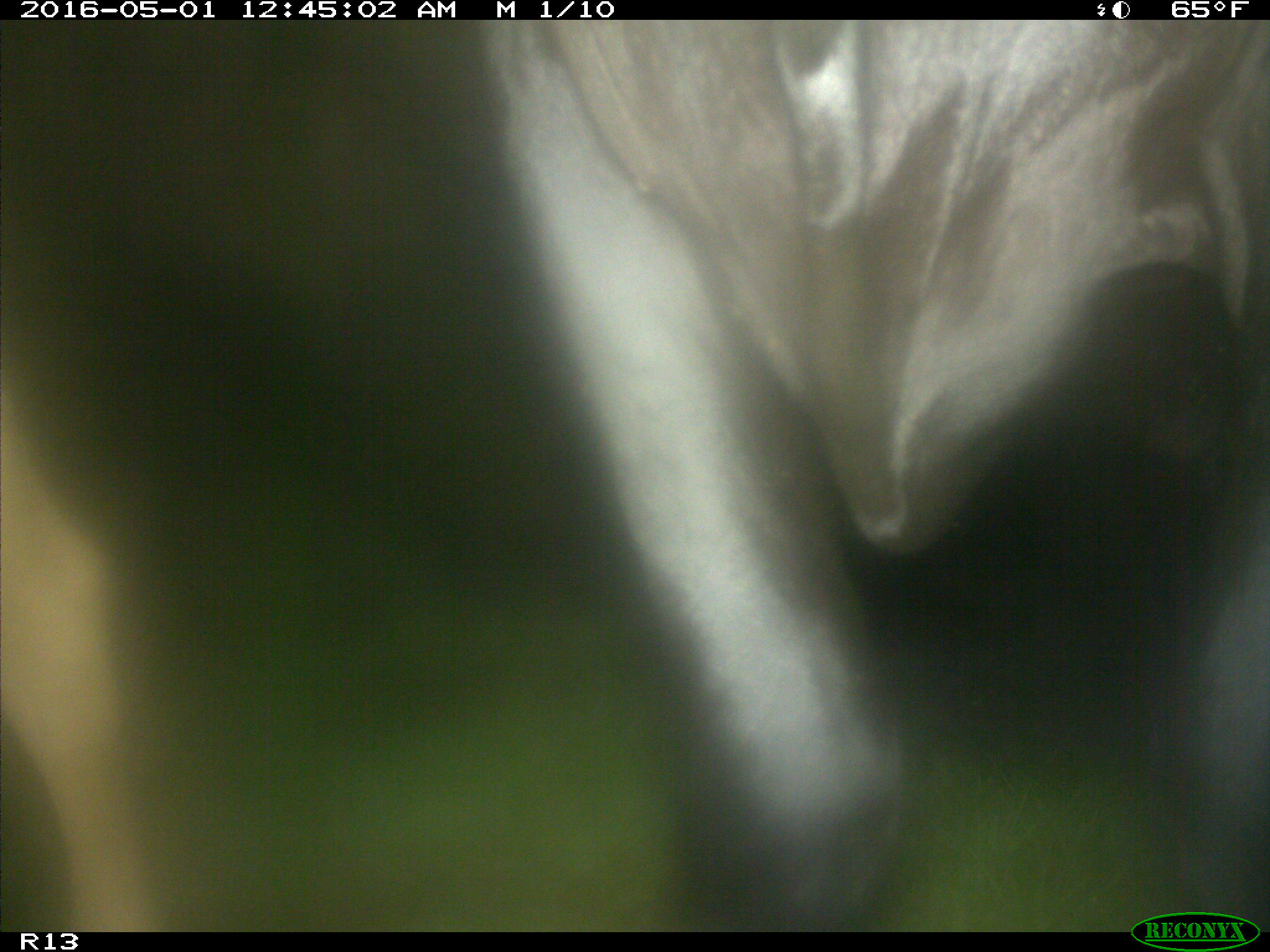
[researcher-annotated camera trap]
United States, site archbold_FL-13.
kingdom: Animalia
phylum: Chordata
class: Mammalia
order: Artiodactyla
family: Bovidae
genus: Bos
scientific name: Bos taurus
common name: domestic cow